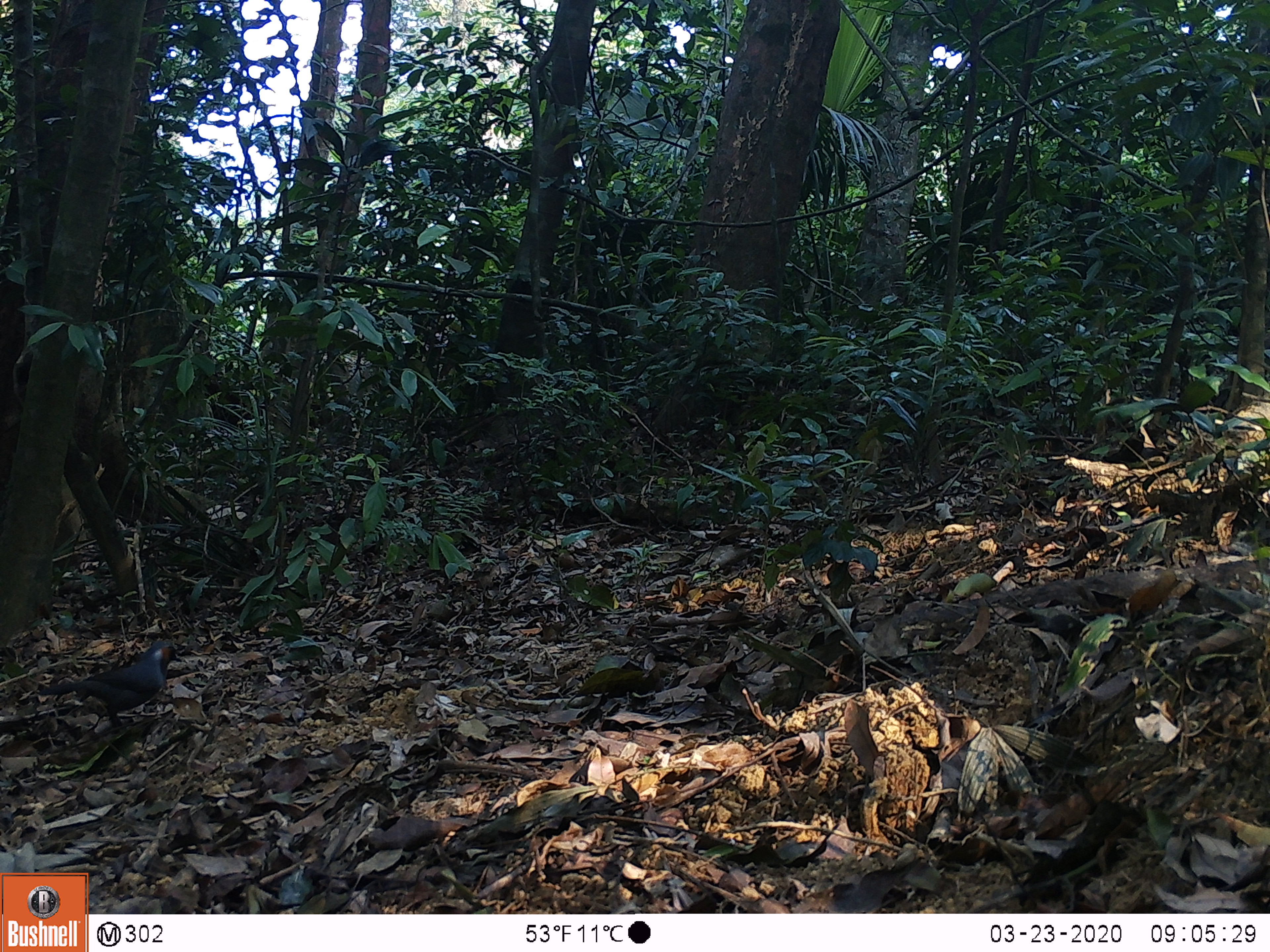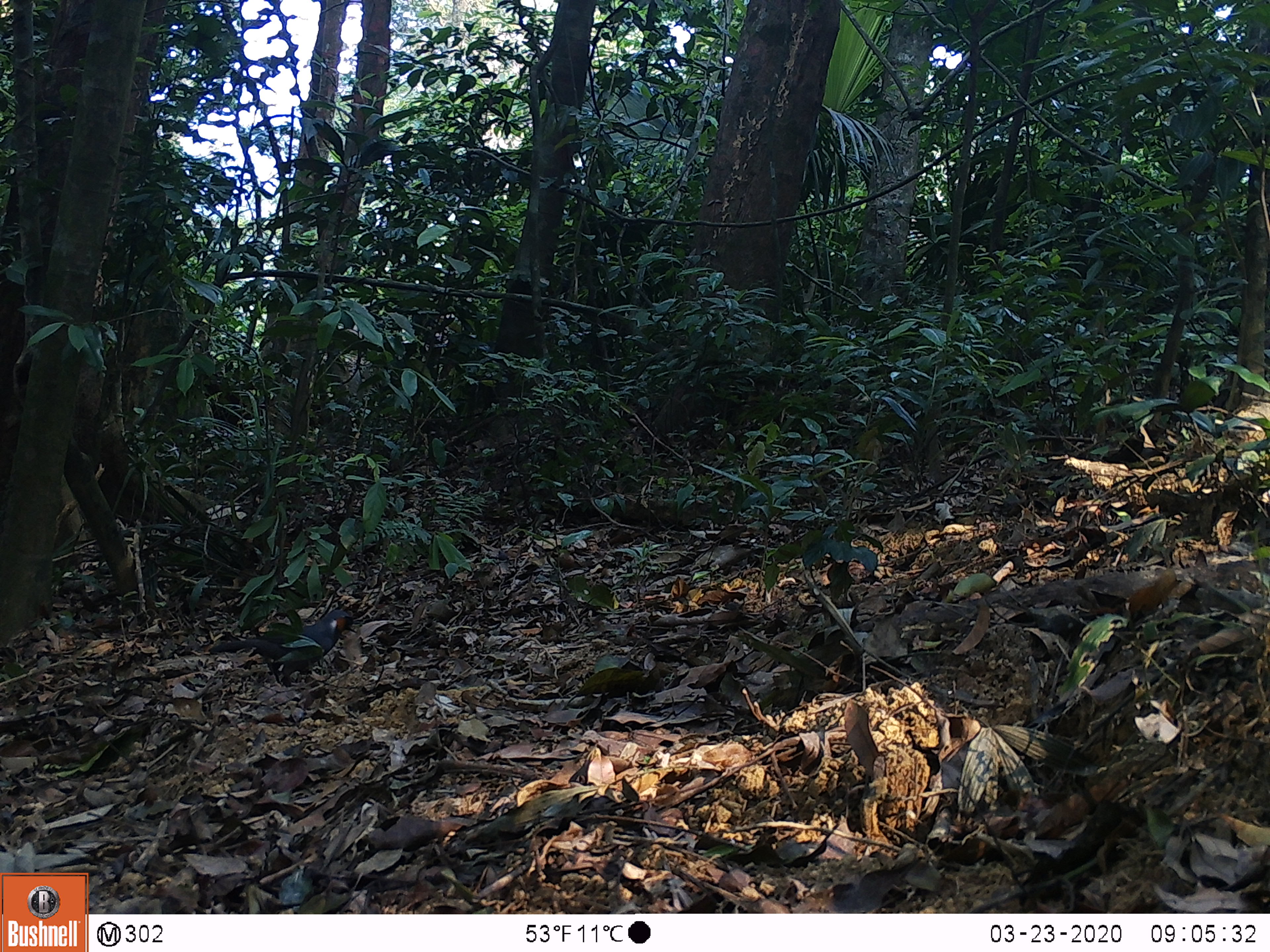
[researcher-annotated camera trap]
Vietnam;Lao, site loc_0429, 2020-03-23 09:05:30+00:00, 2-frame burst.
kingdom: Animalia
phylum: Chordata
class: Aves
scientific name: Aves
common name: bird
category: unidentified bird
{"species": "unidentified bird (bird) (Aves)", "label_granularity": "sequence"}